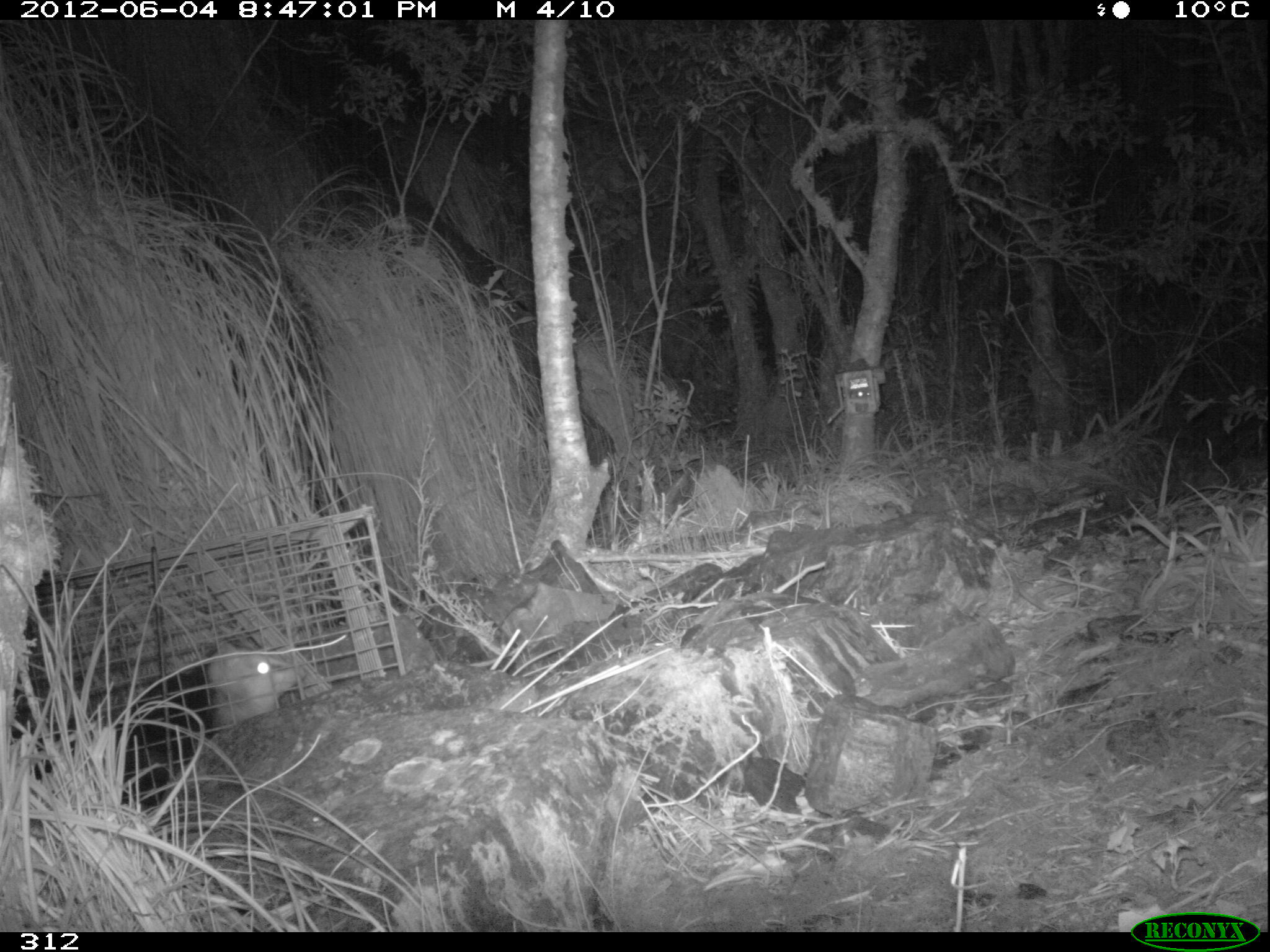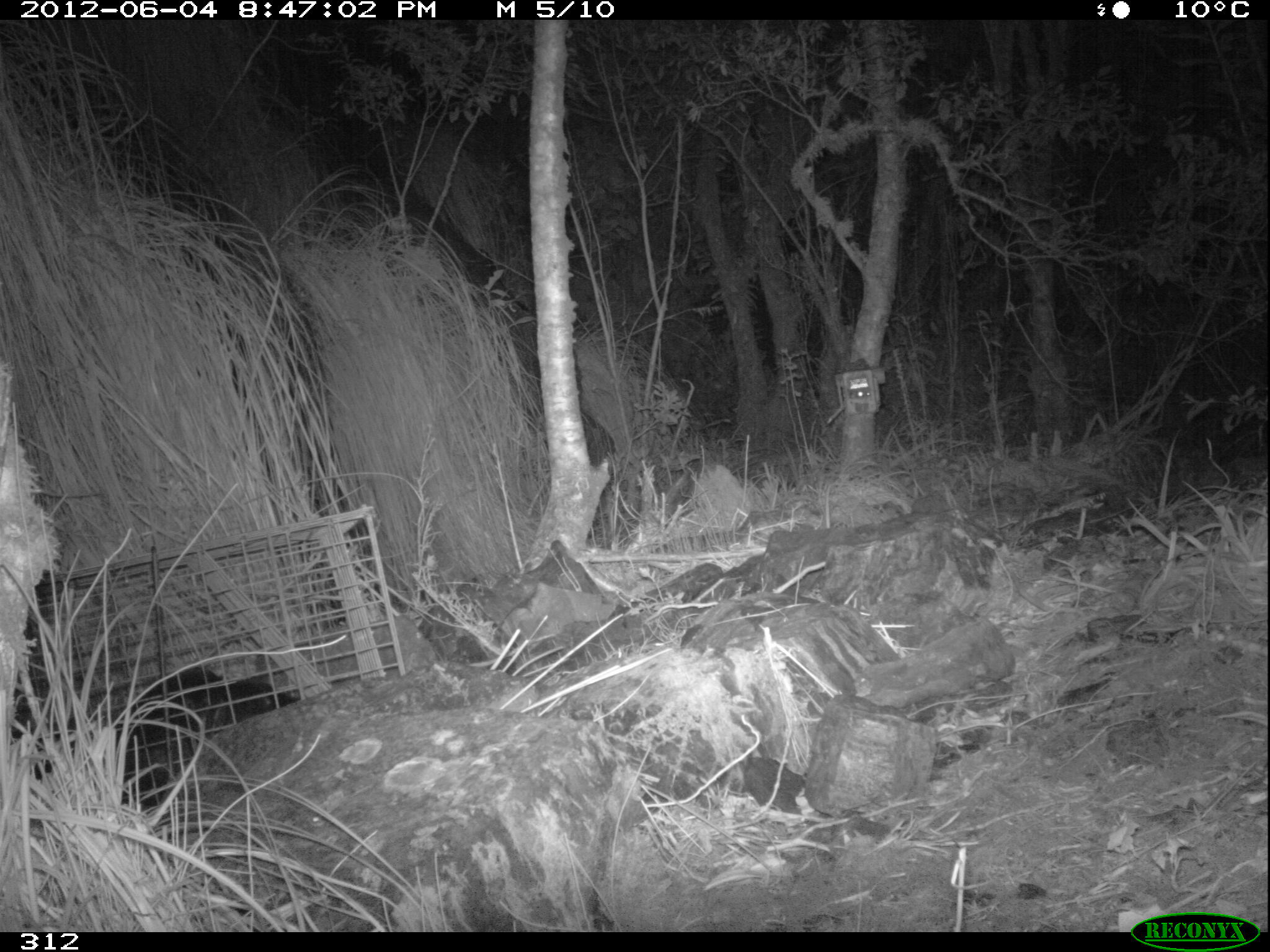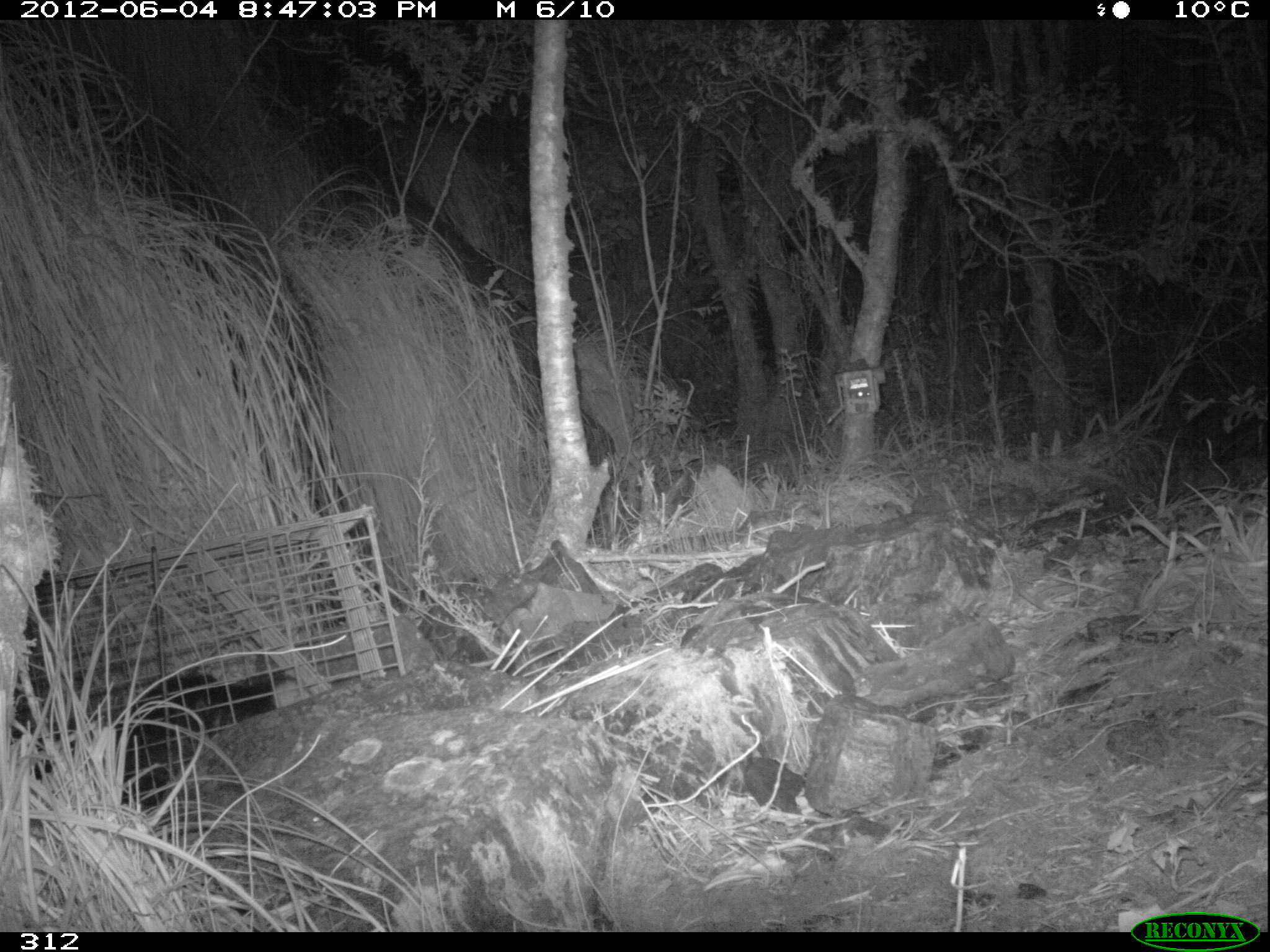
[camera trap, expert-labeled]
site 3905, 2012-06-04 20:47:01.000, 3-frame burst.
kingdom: Animalia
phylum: Chordata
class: Mammalia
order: Didelphimorphia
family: Didelphidae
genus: Didelphis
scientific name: Didelphis pernigra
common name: andean white-eared opossum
Didelphis pernigra (andean white-eared opossum).